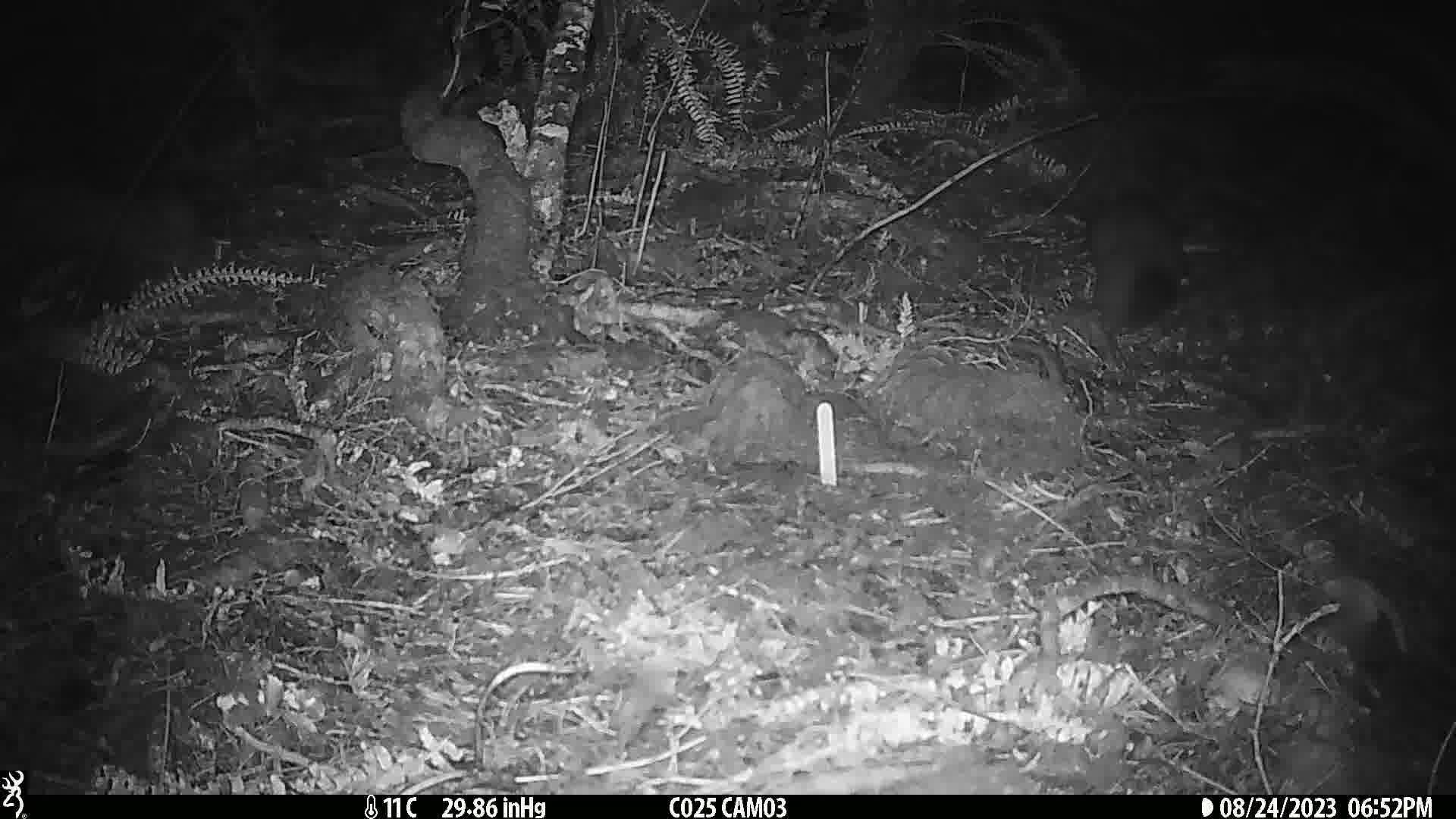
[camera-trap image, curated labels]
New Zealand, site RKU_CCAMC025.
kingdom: Animalia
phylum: Chordata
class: Mammalia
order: Diprotodontia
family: Phalangeridae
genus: Trichosurus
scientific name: Trichosurus vulpecula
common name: common brushtail possum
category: possum